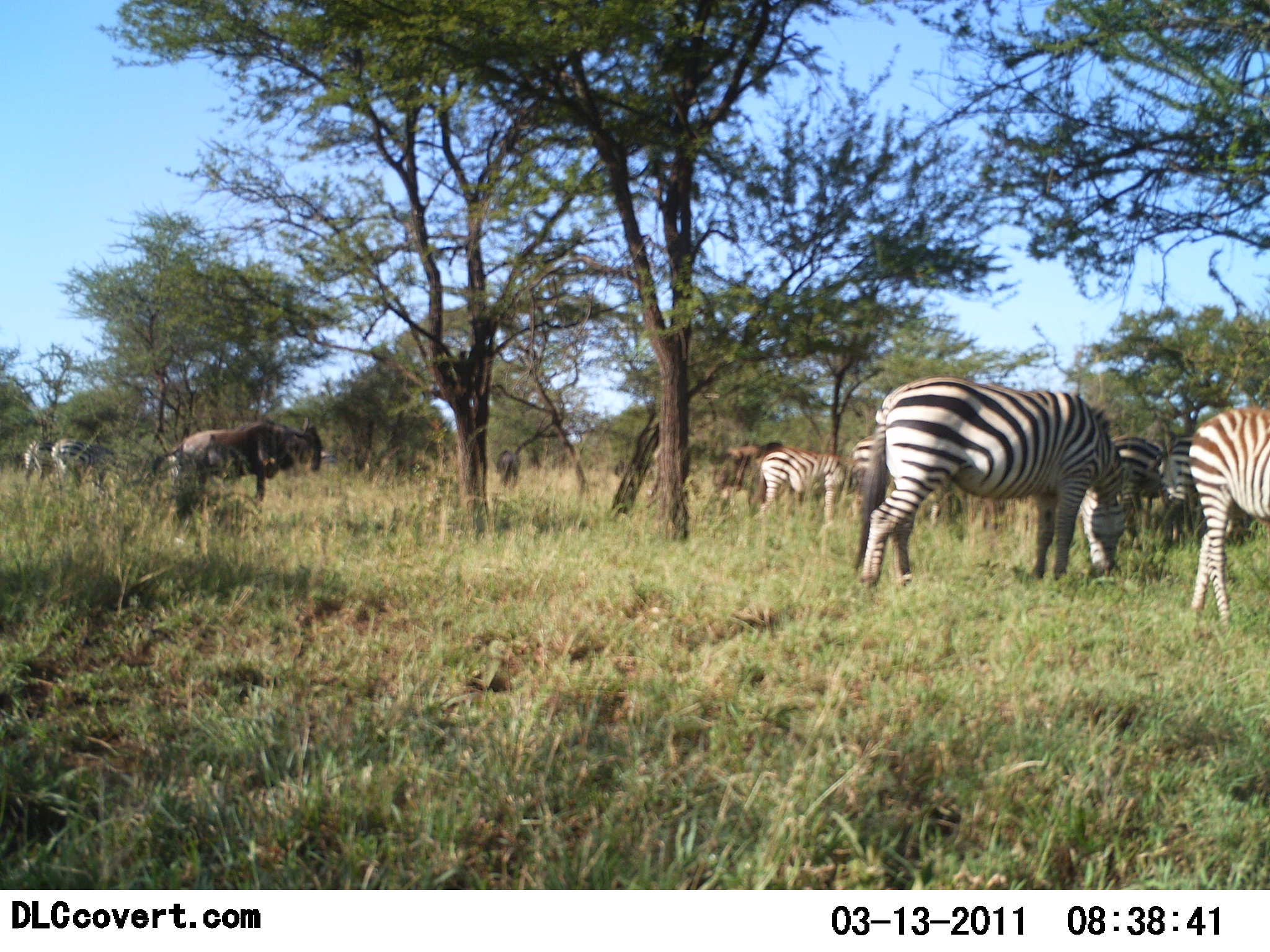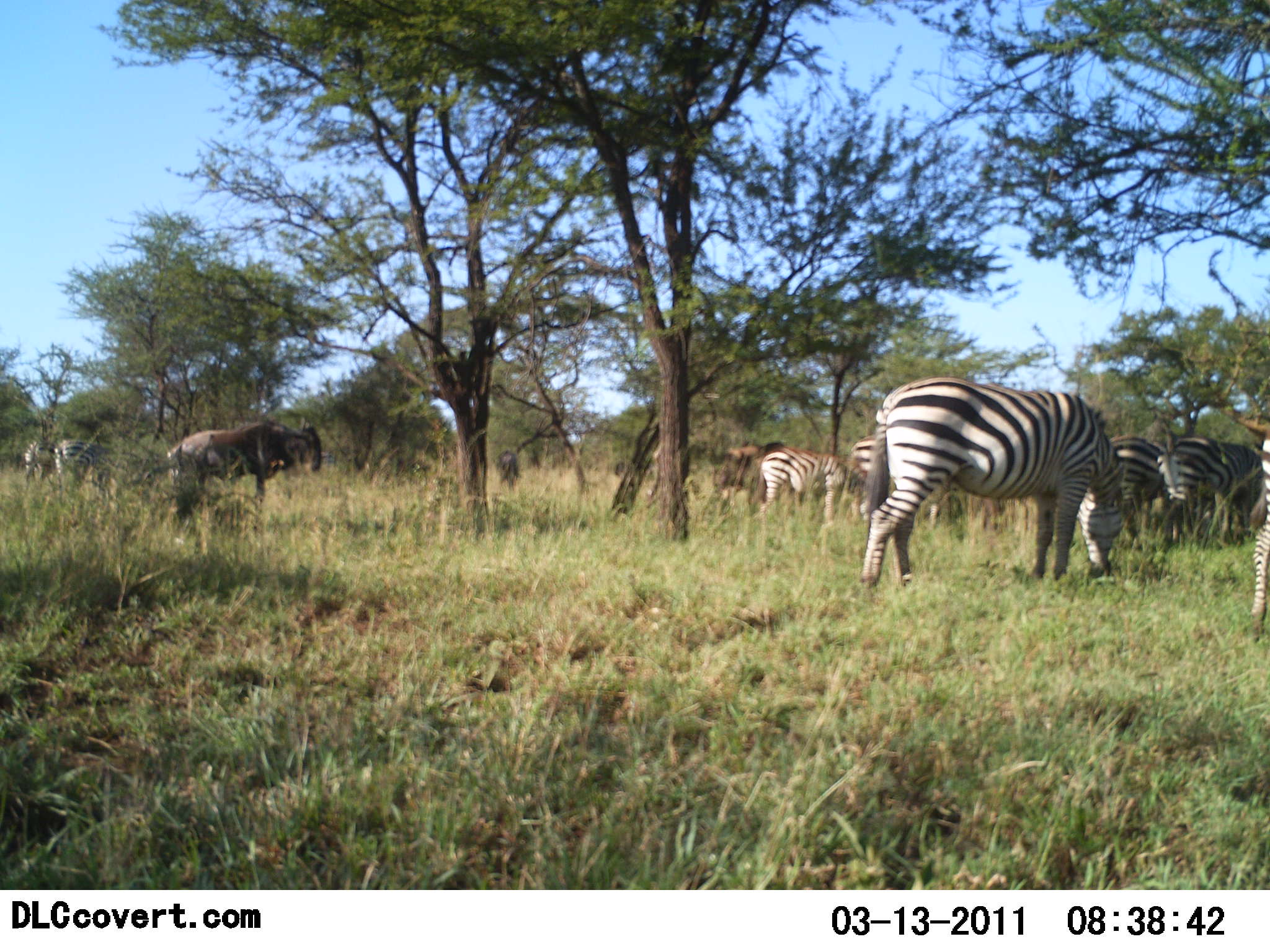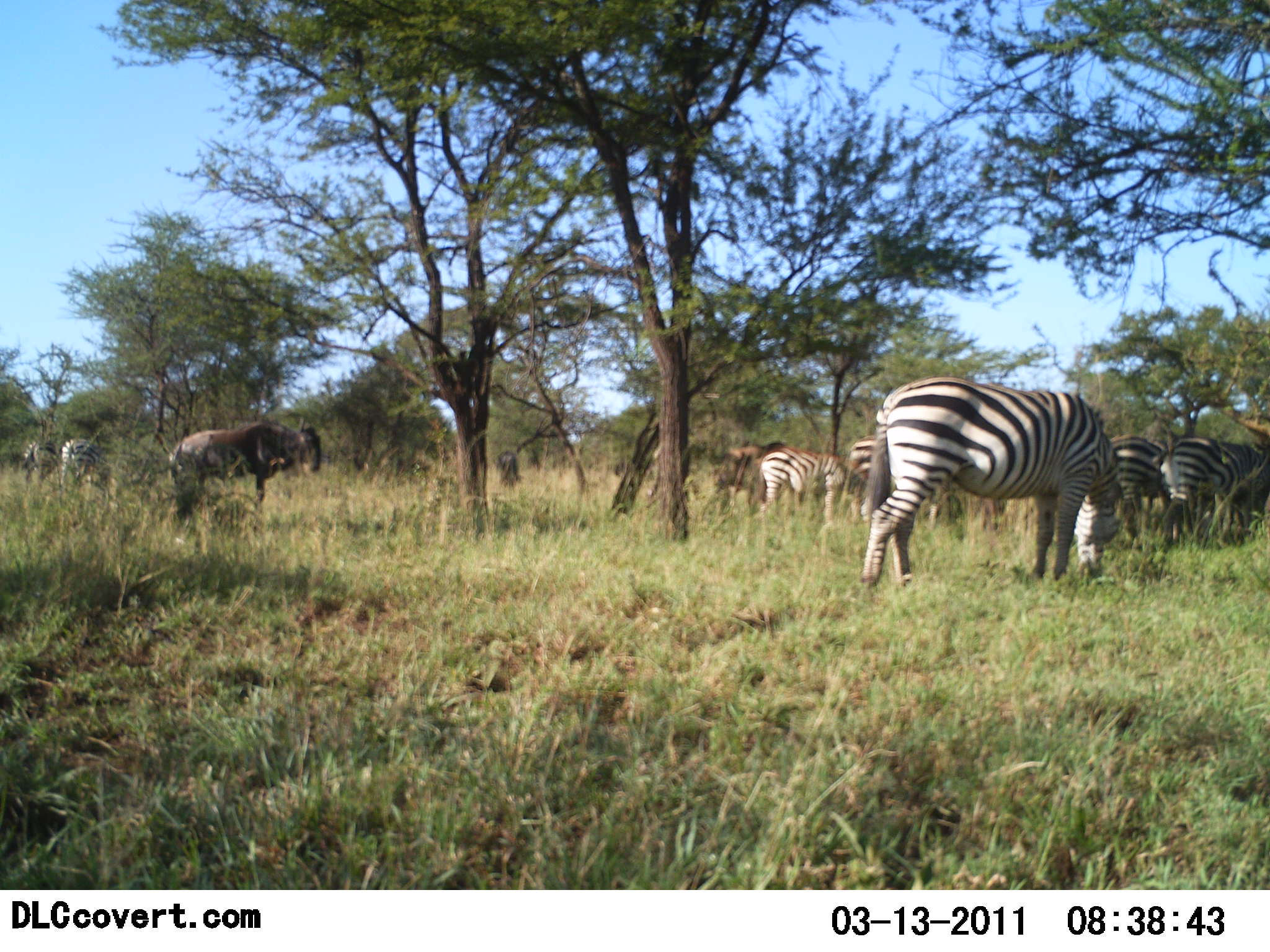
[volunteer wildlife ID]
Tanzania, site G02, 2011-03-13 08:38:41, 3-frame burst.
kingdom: Animalia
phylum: Chordata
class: Mammalia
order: Artiodactyla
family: Bovidae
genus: Connochaetes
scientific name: Connochaetes taurinus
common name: blue wildebeest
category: wildebeest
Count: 2.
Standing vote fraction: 92%.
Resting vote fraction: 8%.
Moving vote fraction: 8%.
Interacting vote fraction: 0%.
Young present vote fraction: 0%.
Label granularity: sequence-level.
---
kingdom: Animalia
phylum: Chordata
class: Mammalia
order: Perissodactyla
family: Equidae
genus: Equus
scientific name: Equus quagga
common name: plains zebra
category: zebra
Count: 8.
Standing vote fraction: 36%.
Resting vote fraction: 0%.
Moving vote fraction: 29%.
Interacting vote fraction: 0%.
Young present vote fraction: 0%.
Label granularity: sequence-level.